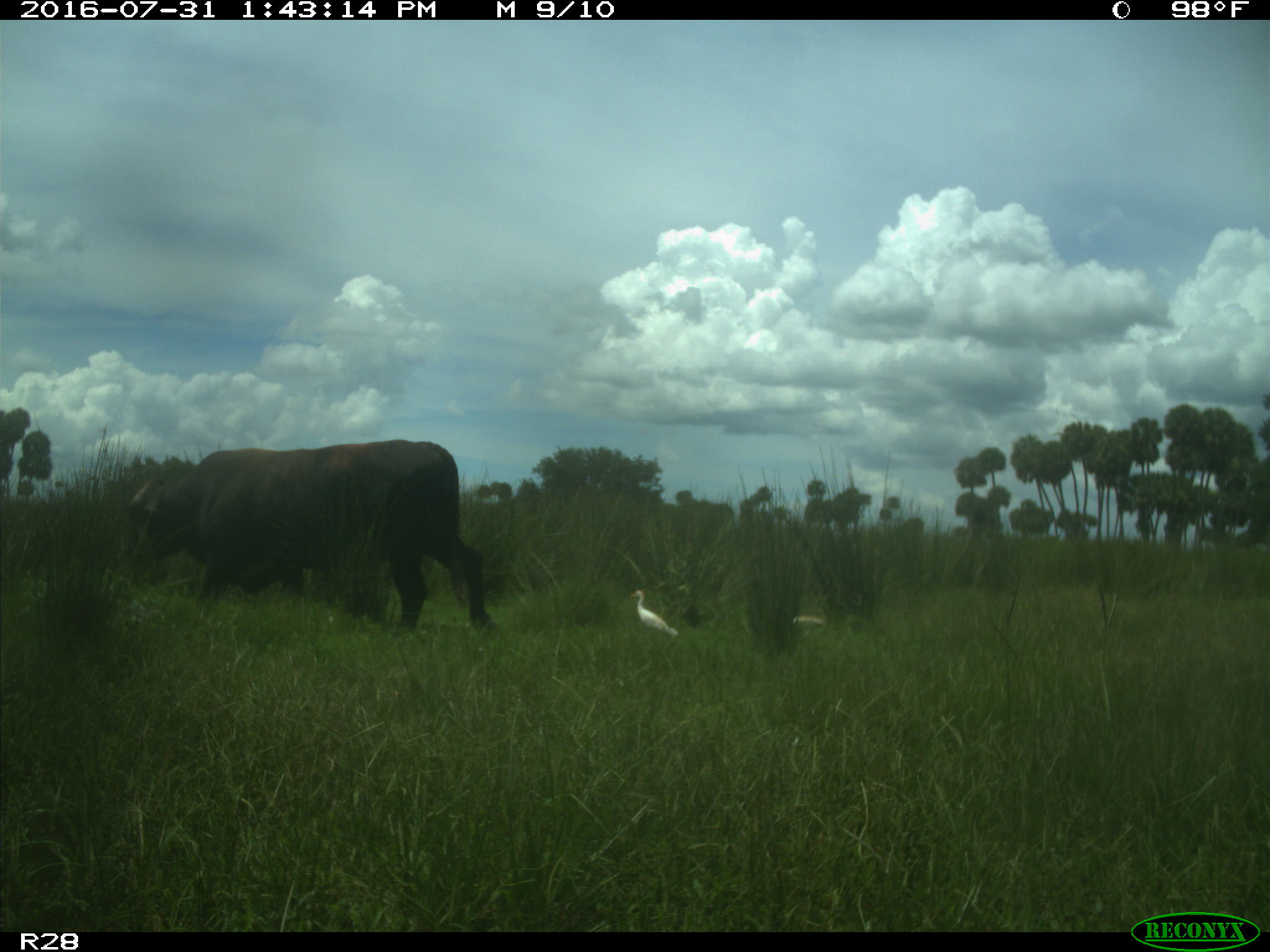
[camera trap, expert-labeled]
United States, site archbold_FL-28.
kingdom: Animalia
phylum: Chordata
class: Mammalia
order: Artiodactyla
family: Bovidae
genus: Bos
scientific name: Bos taurus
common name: domestic cow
Bos taurus (domestic cow).